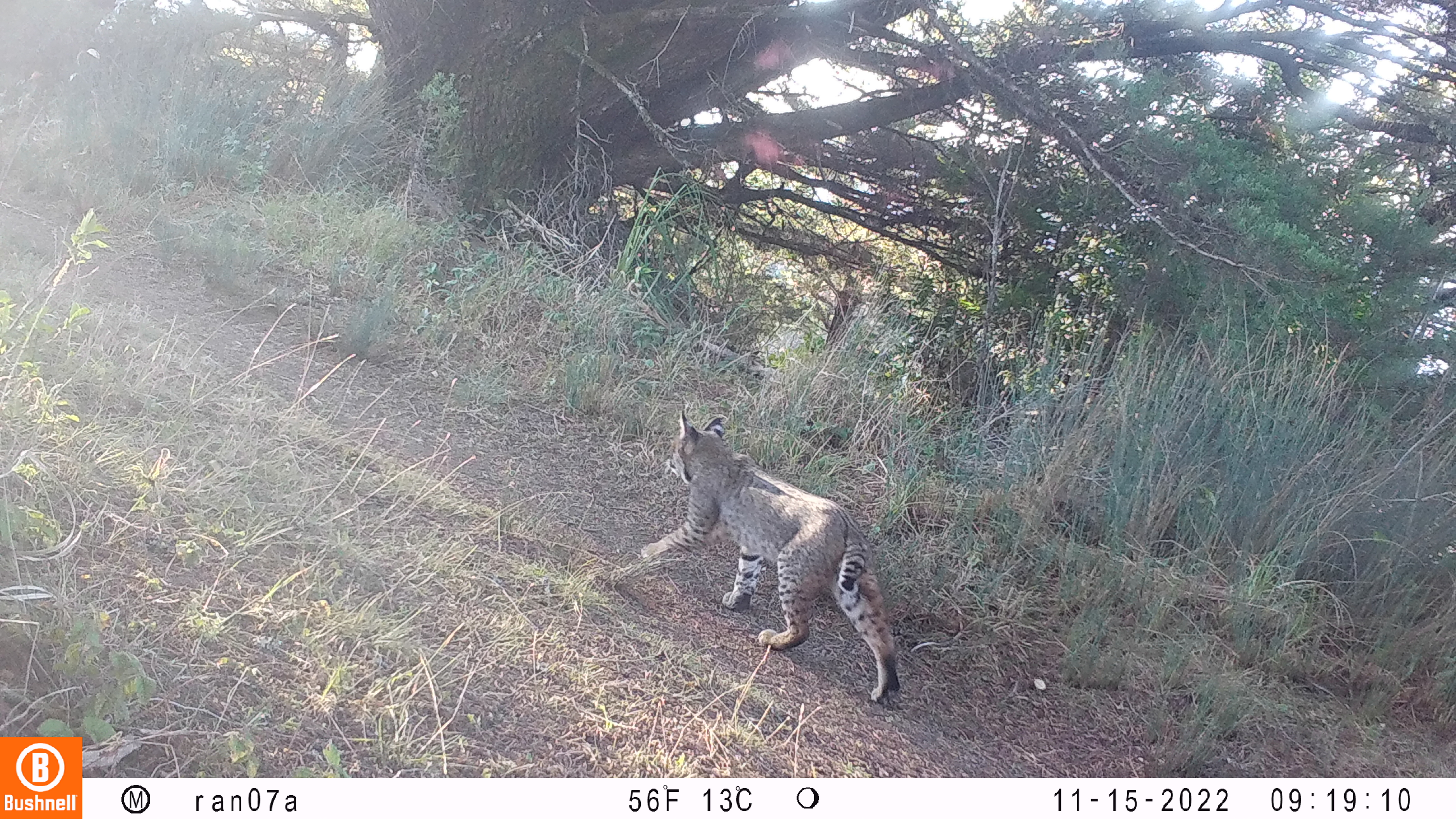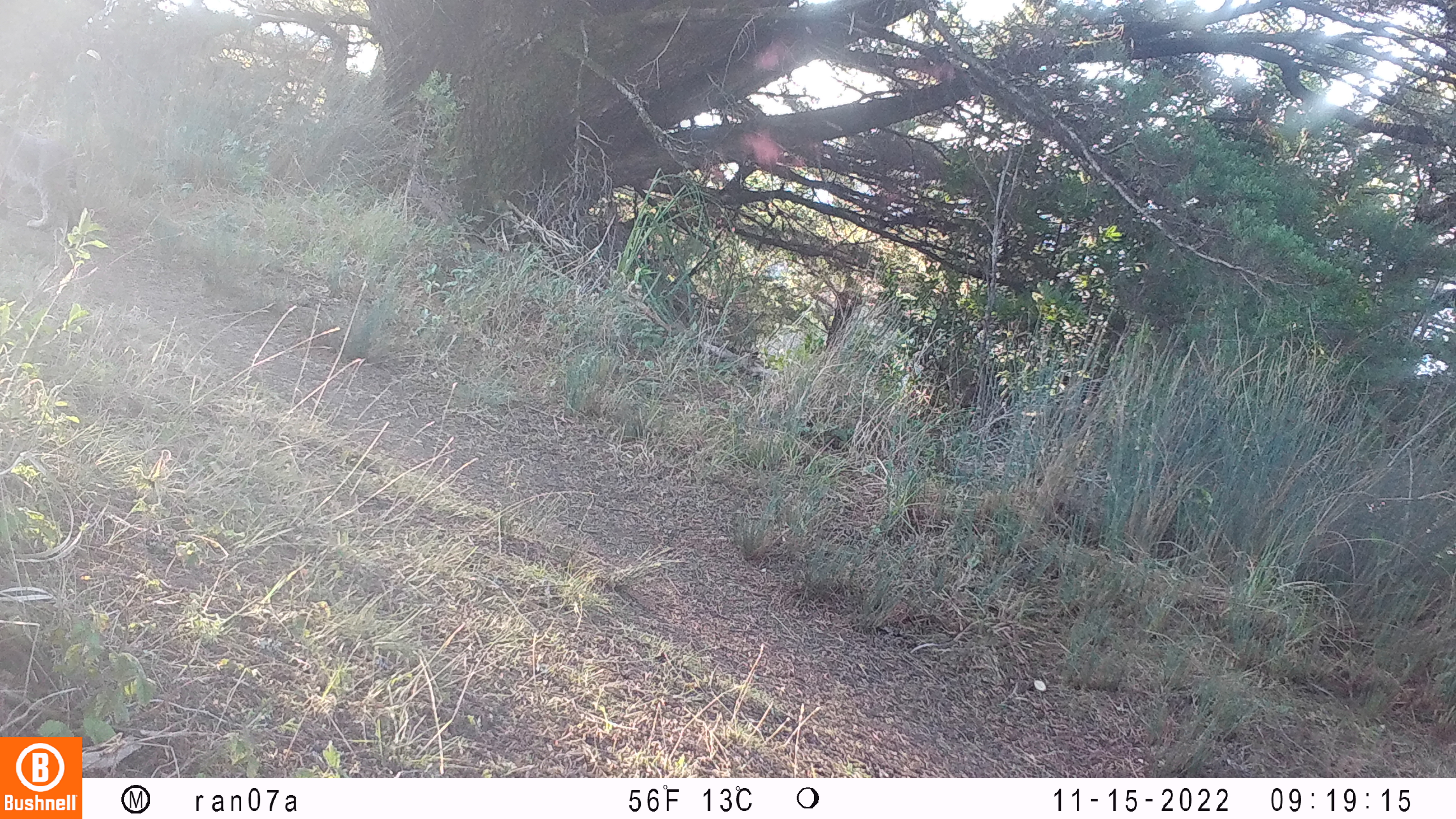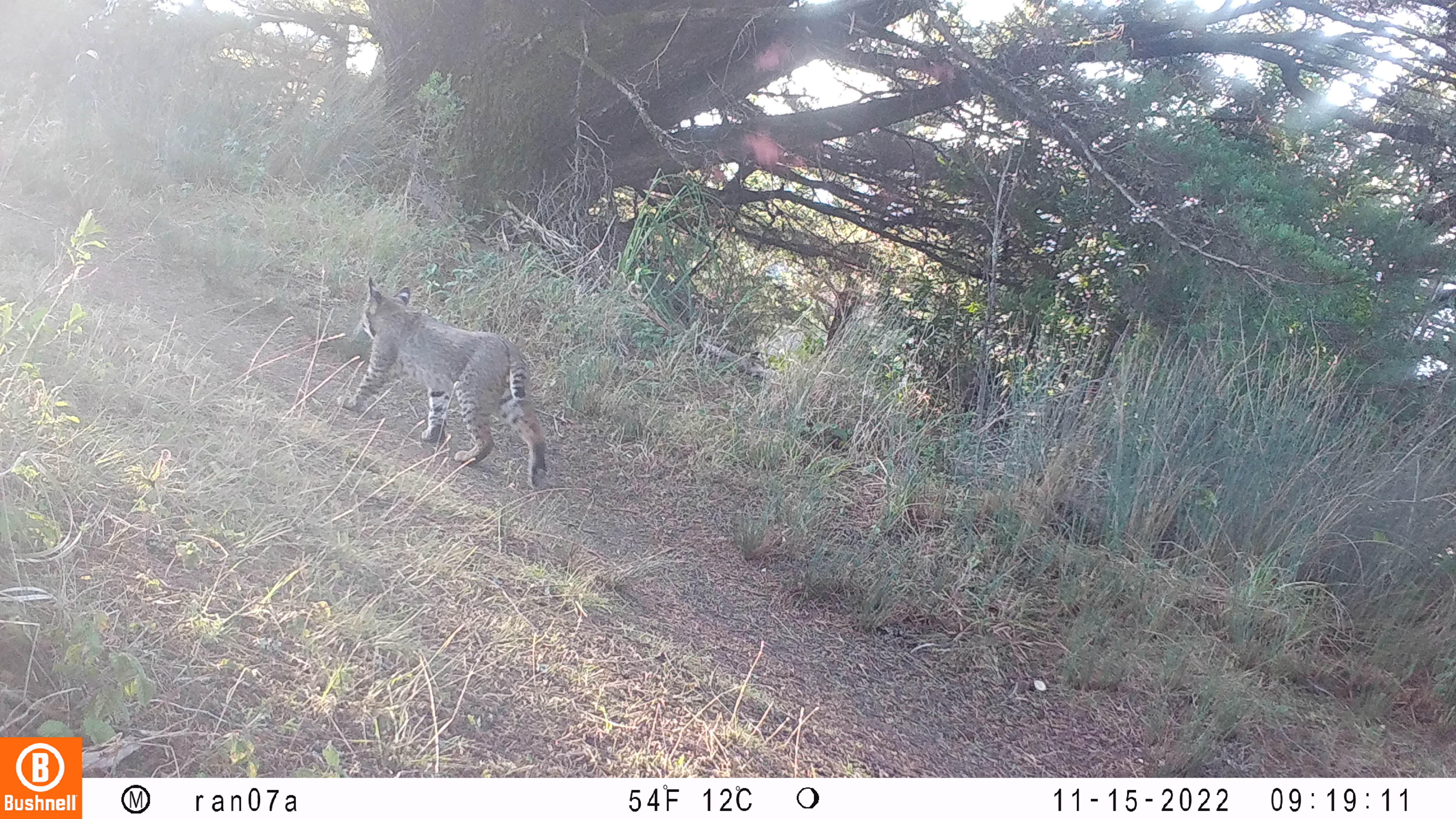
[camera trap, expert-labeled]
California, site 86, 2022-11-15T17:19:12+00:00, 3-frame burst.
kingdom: Animalia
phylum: Chordata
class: Mammalia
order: Carnivora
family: Felidae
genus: Lynx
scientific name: Lynx rufus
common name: bobcat